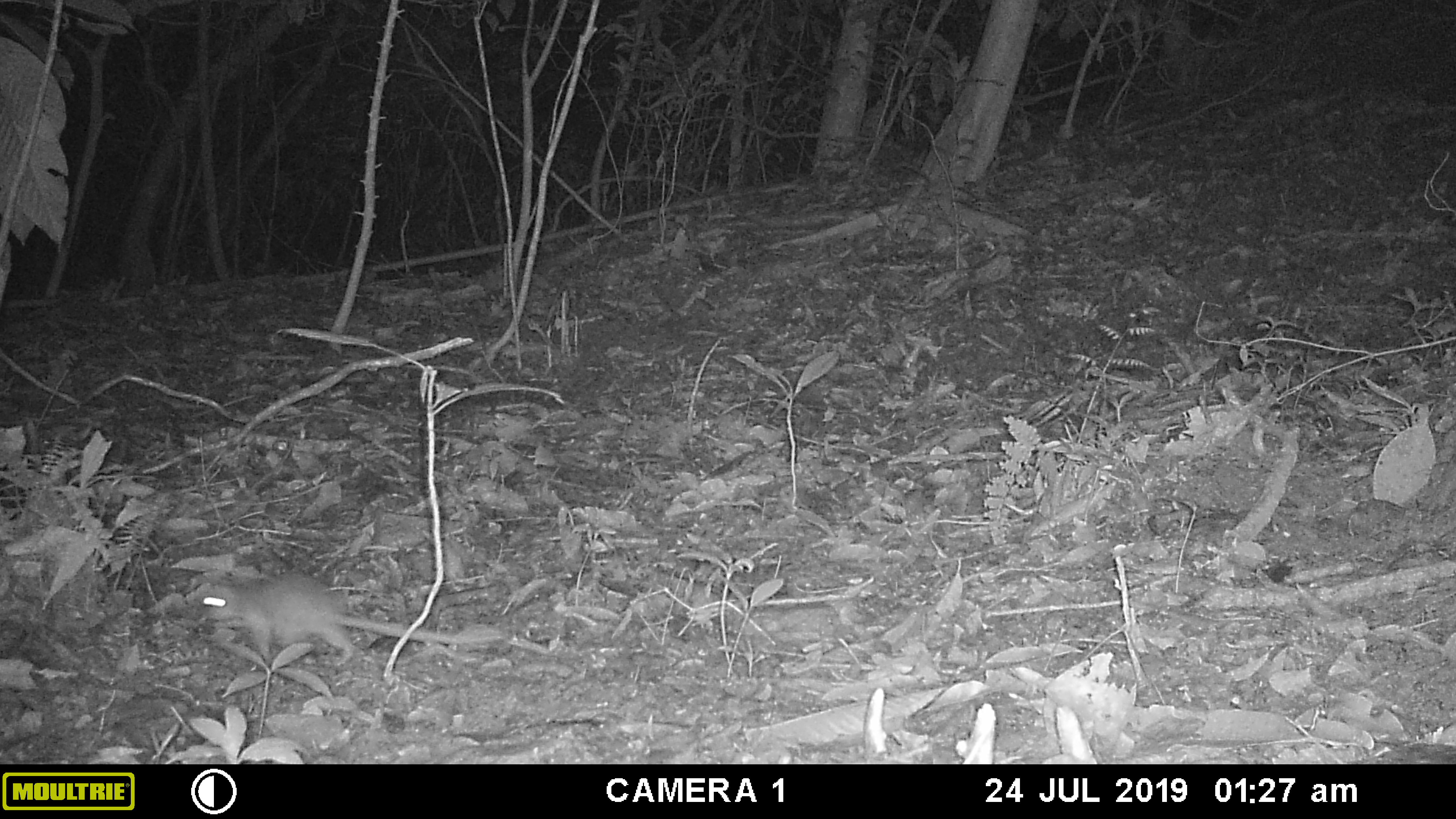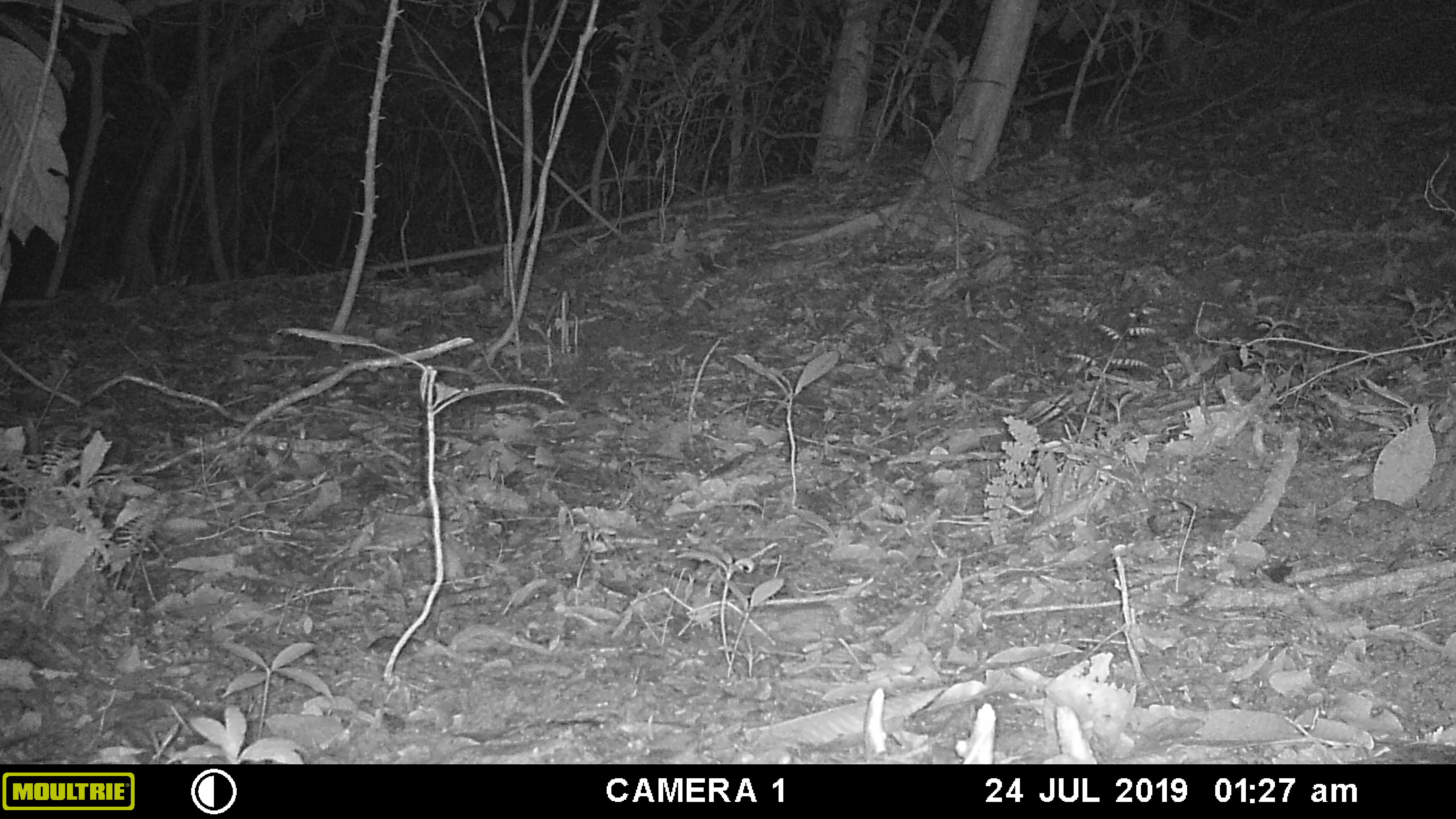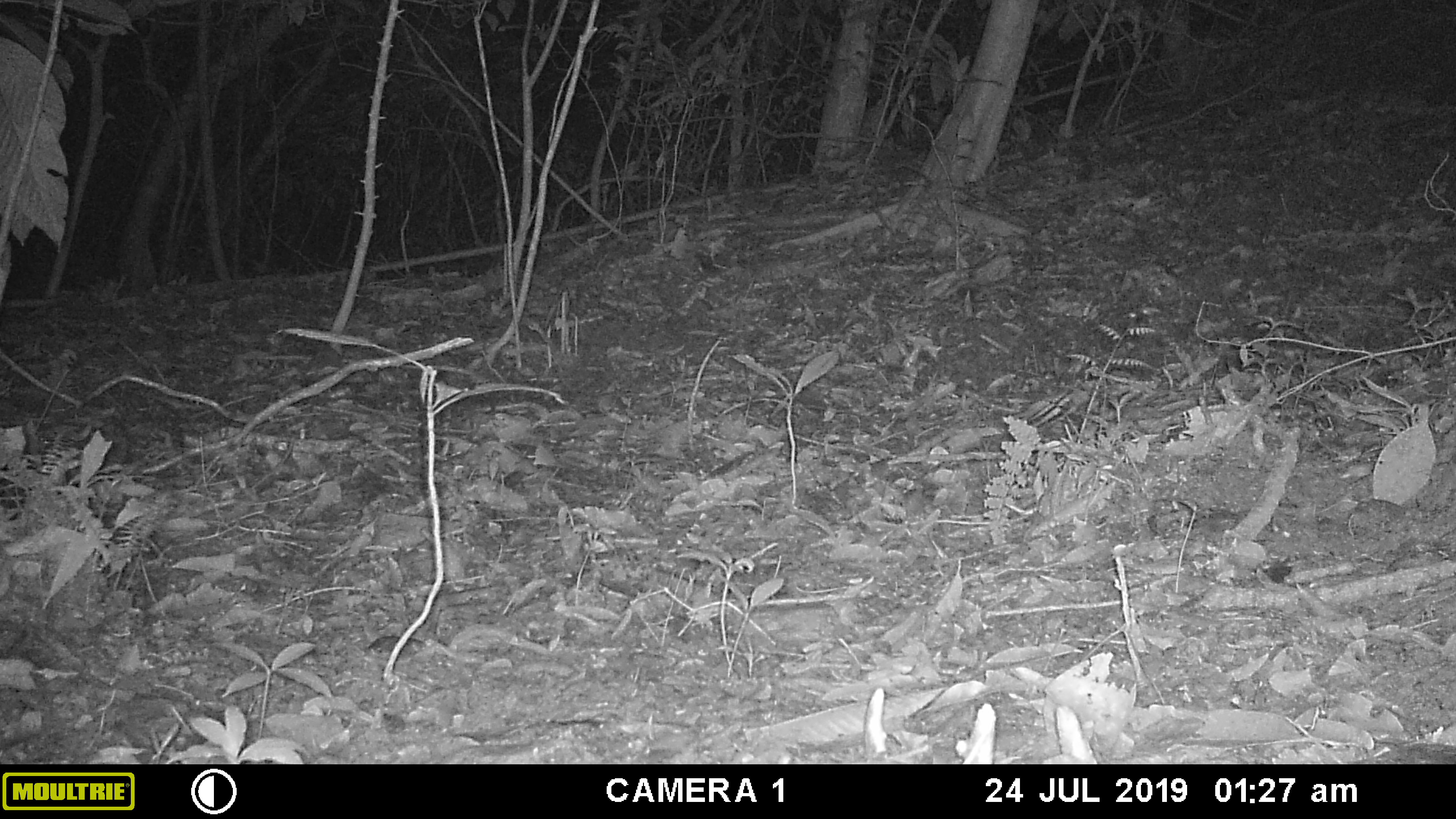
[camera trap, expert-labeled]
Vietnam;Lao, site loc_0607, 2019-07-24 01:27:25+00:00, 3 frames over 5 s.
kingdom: Animalia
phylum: Chordata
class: Mammalia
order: Rodentia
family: Muridae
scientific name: Muridae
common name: old-world mice and rats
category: unidentified murid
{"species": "unidentified murid (old-world mice and rats) (Muridae)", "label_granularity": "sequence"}